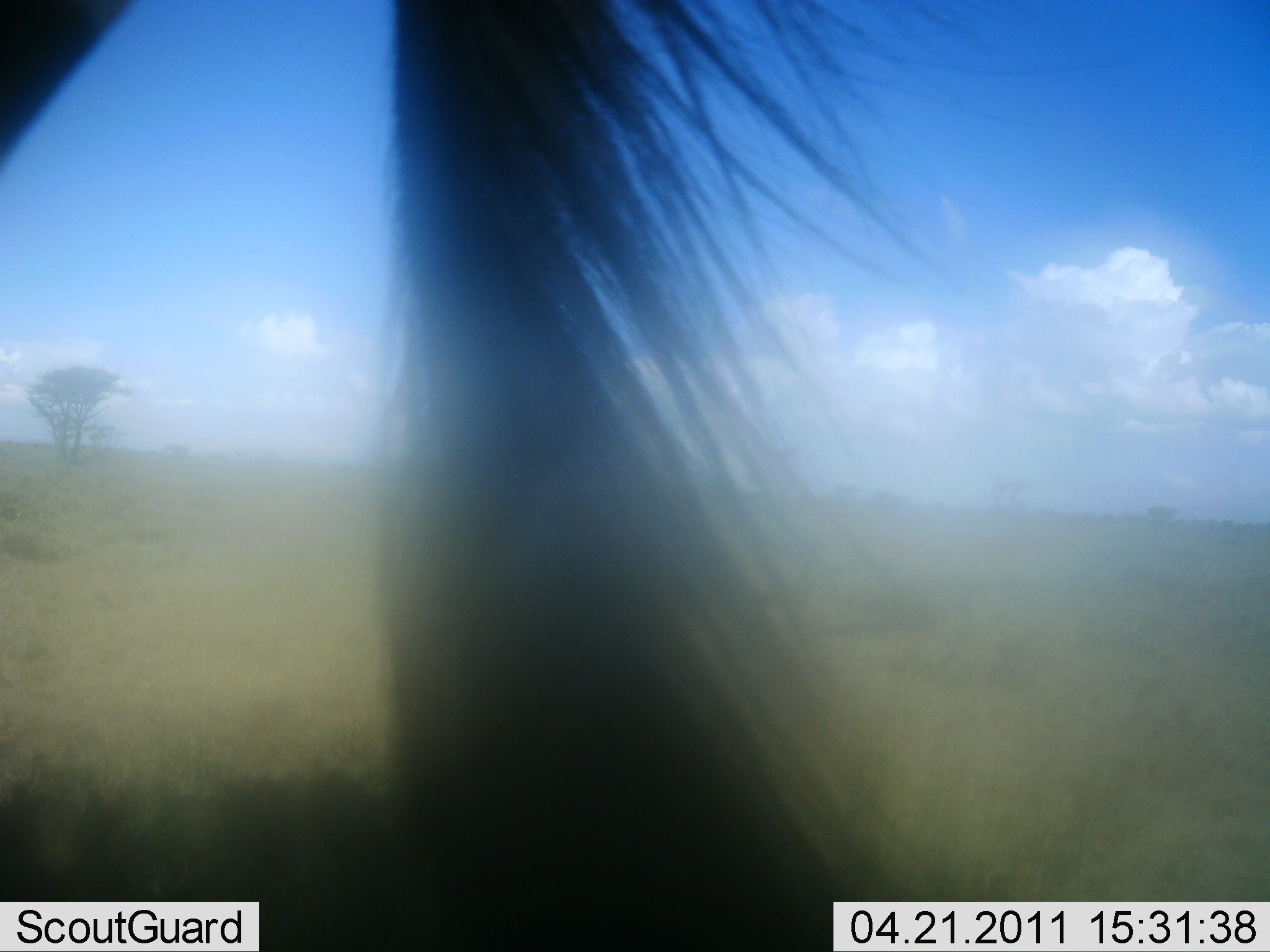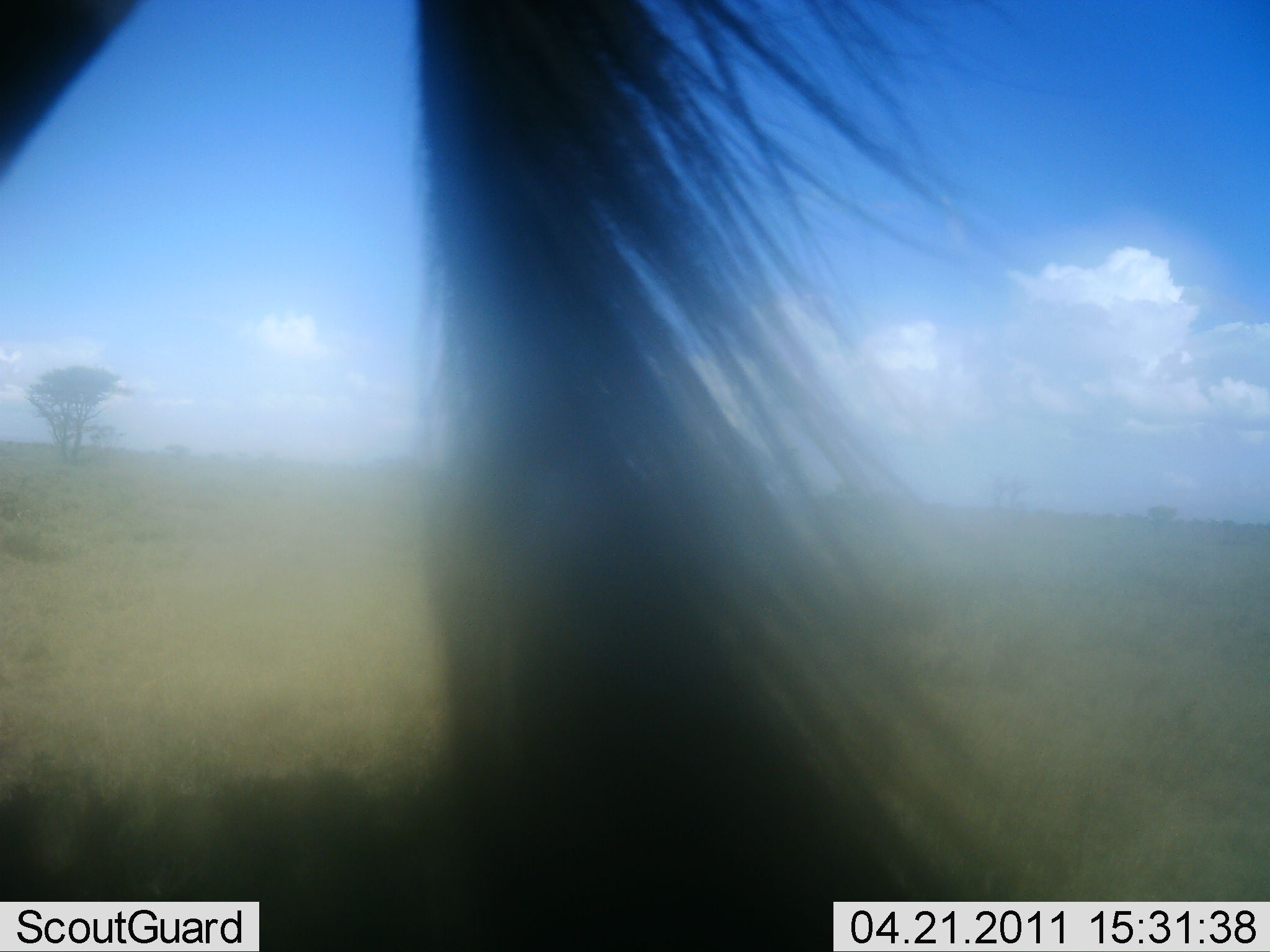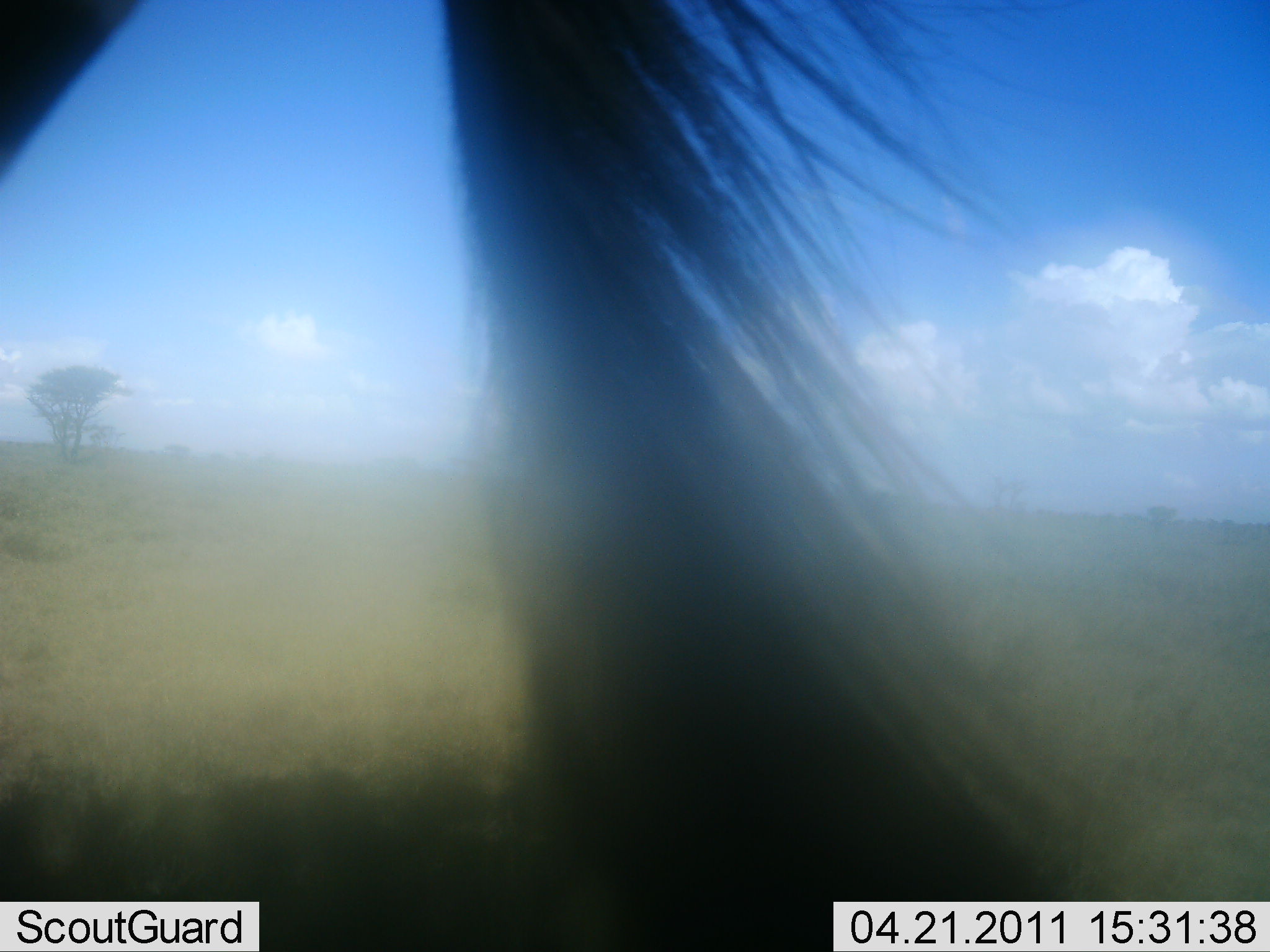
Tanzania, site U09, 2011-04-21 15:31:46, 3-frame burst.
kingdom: Animalia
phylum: Chordata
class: Mammalia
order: Artiodactyla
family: Bovidae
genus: Connochaetes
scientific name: Connochaetes taurinus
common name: blue wildebeest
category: wildebeest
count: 1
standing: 100%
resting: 0%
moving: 11%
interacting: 0%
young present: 0%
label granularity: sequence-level